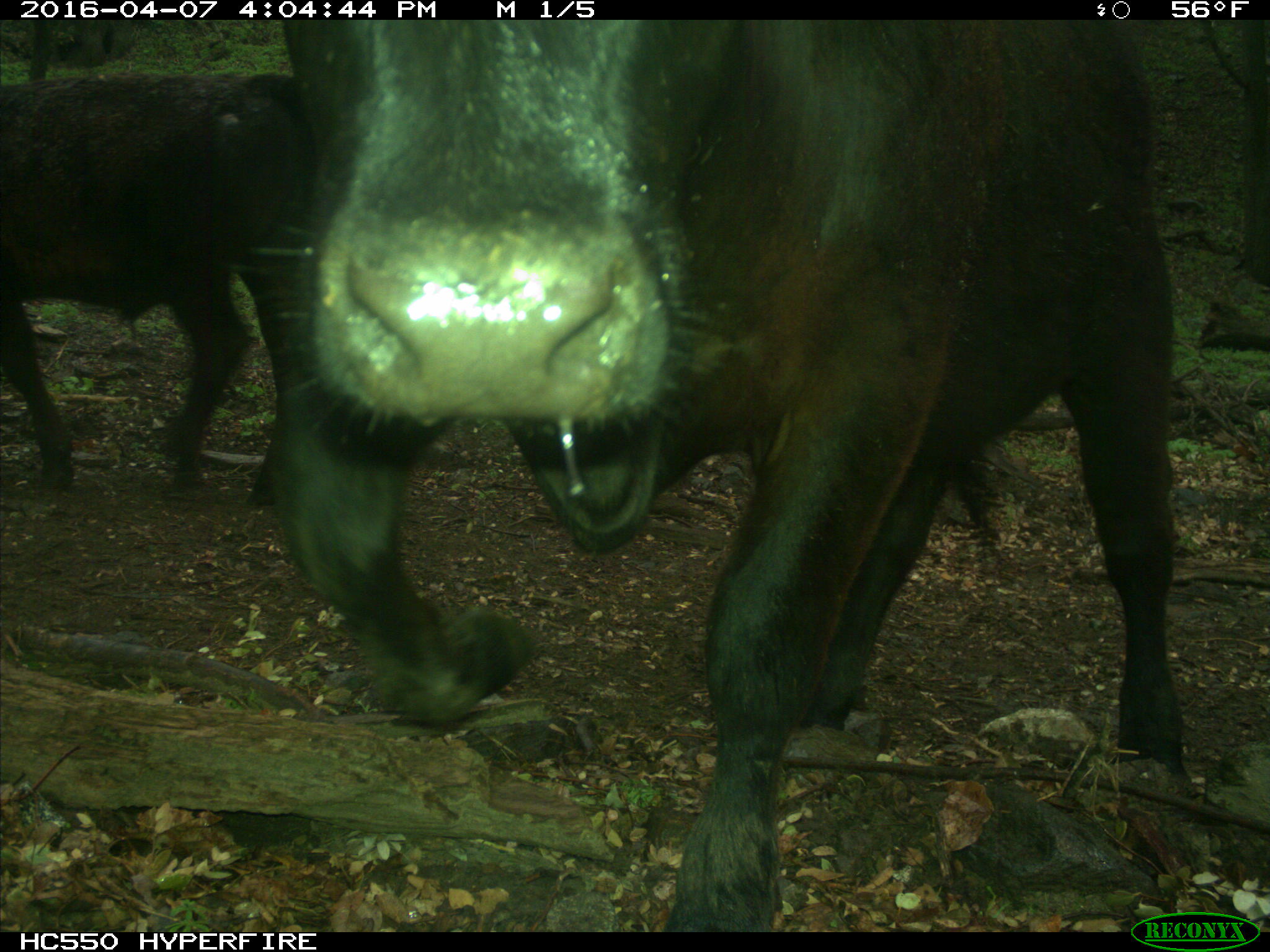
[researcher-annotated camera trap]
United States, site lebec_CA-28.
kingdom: Animalia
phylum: Chordata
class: Mammalia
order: Artiodactyla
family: Bovidae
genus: Bos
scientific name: Bos taurus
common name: domestic cow